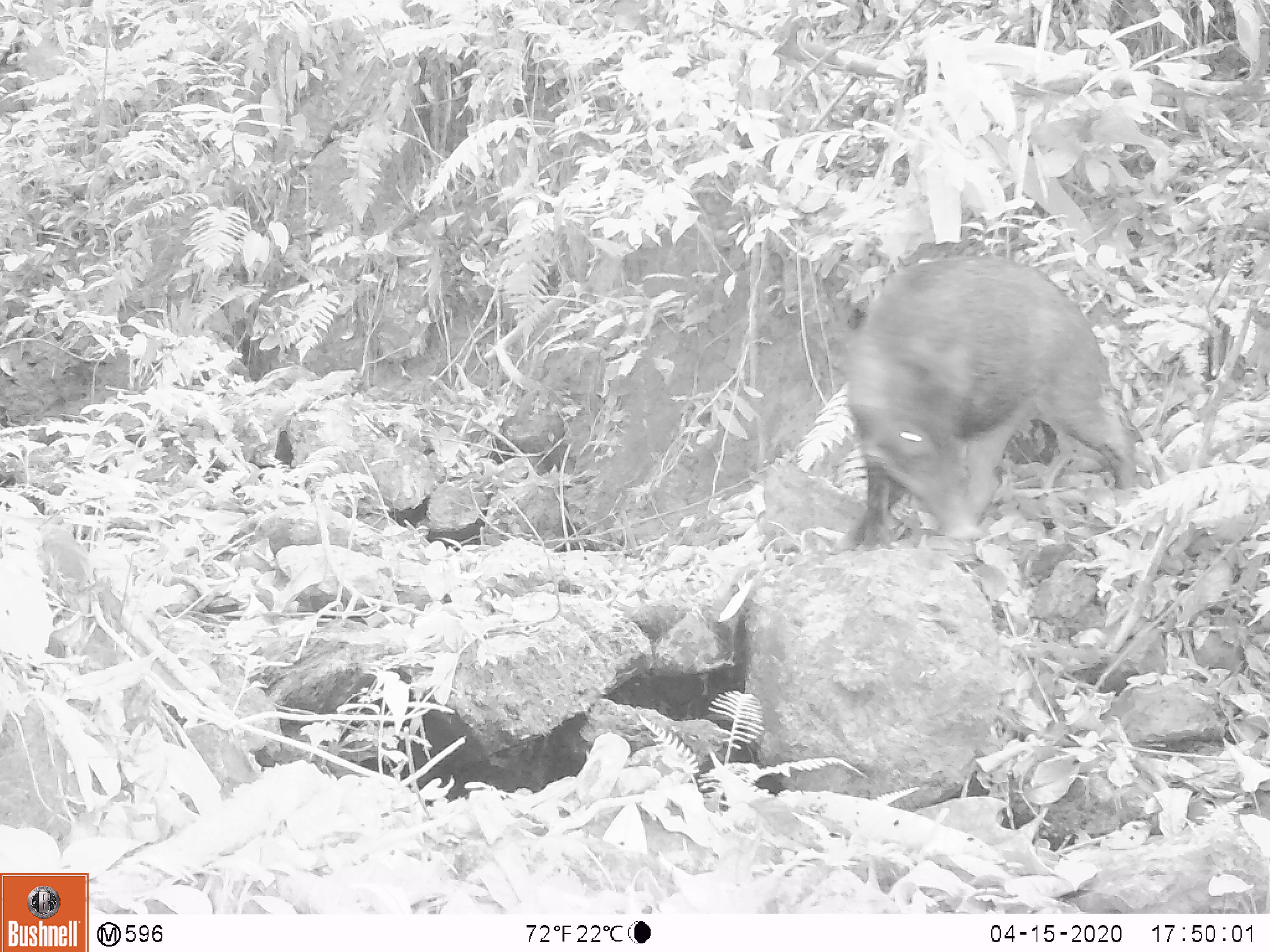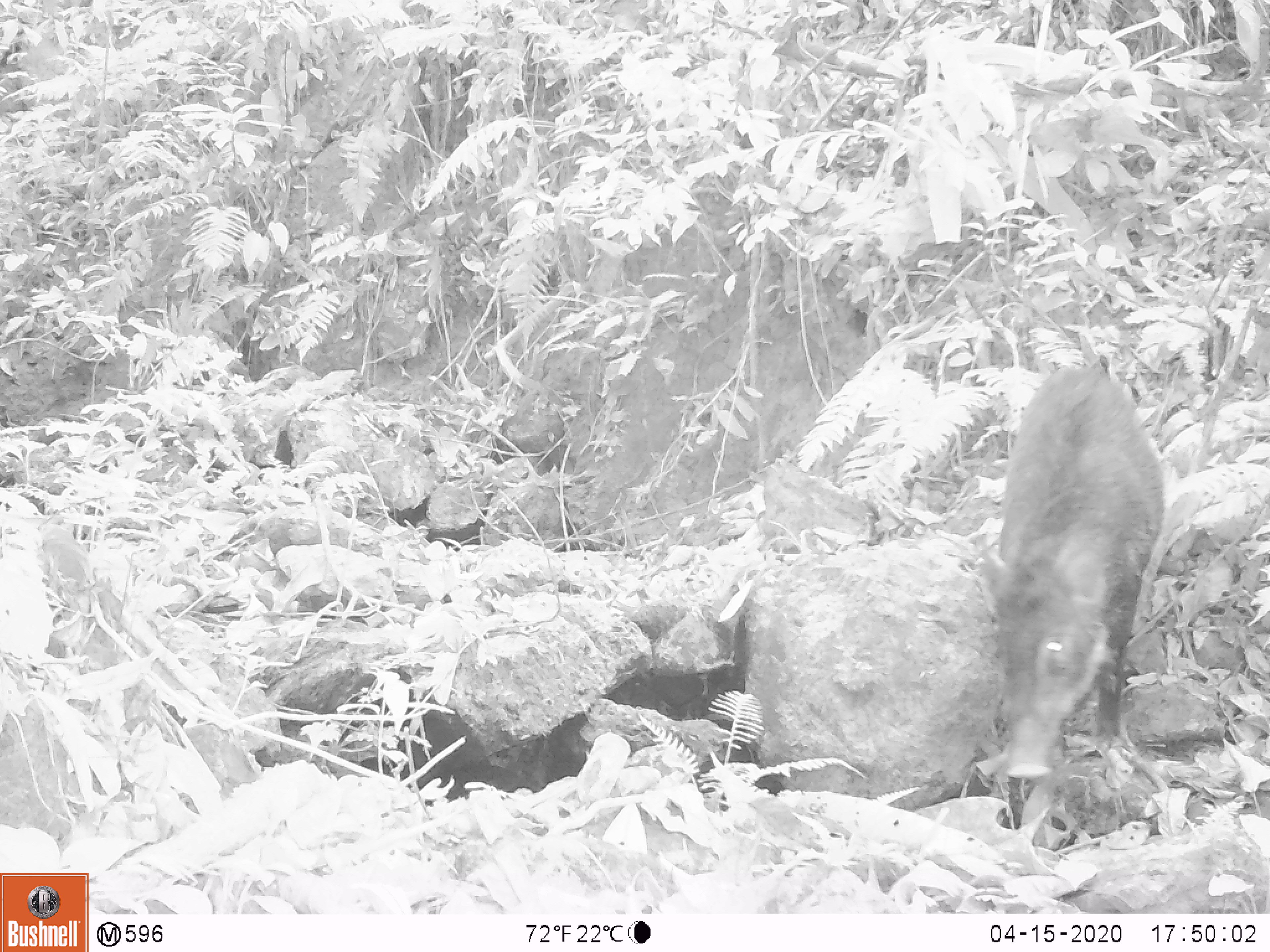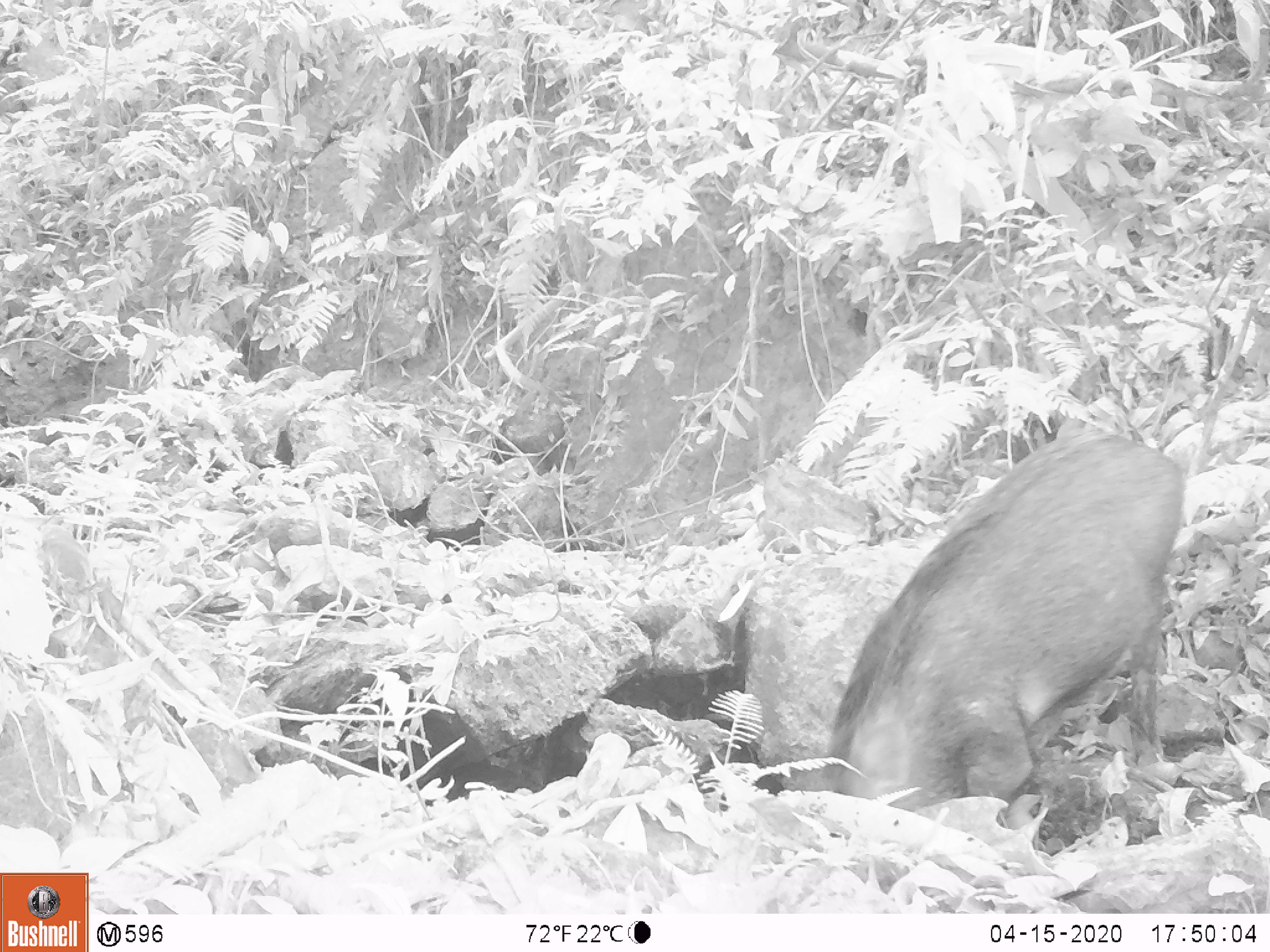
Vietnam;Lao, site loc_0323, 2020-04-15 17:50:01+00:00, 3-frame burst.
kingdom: Animalia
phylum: Chordata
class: Mammalia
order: Artiodactyla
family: Suidae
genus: Sus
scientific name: Sus scrofa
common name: eurasian wild pig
Eurasian wild pig (Sus scrofa). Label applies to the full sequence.